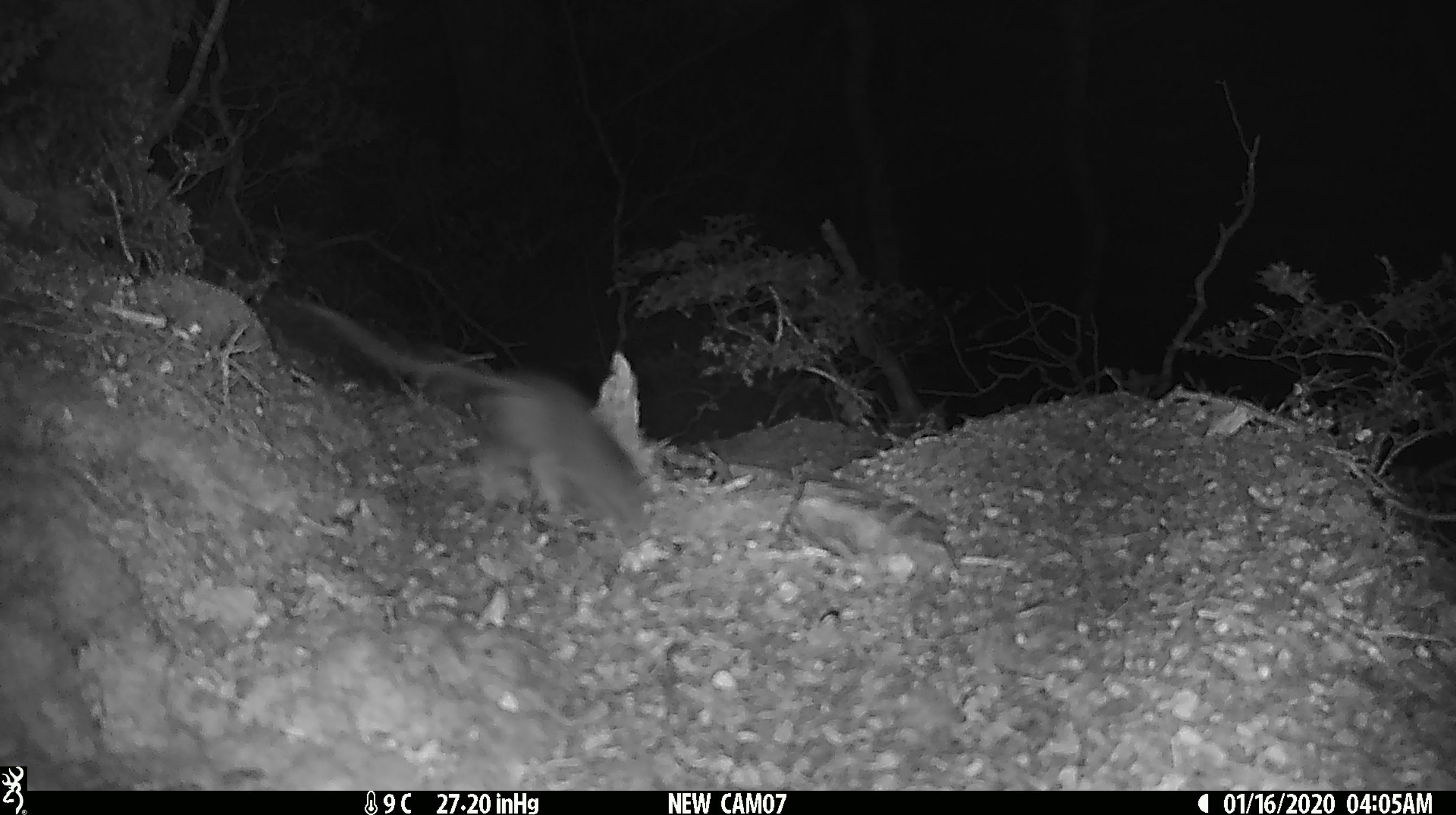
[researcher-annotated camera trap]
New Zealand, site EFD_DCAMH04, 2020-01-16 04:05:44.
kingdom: Animalia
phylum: Chordata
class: Mammalia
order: Rodentia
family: Muridae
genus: Rattus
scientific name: Rattus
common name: rat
Rat (Rattus).